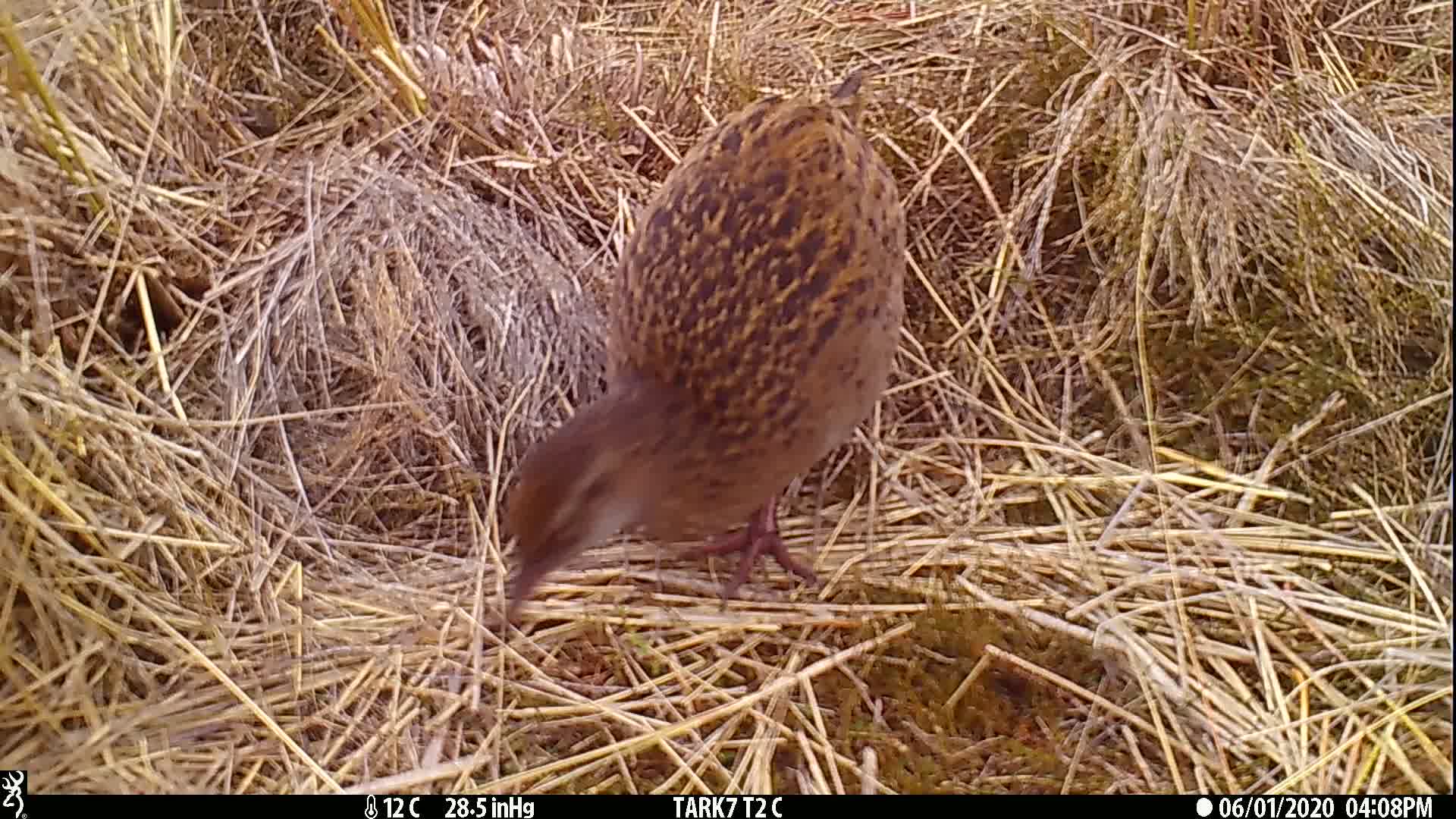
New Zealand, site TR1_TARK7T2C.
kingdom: Animalia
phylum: Chordata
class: Aves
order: Gruiformes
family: Rallidae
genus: Gallirallus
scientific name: Gallirallus australis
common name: weka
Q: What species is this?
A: Weka (Gallirallus australis).